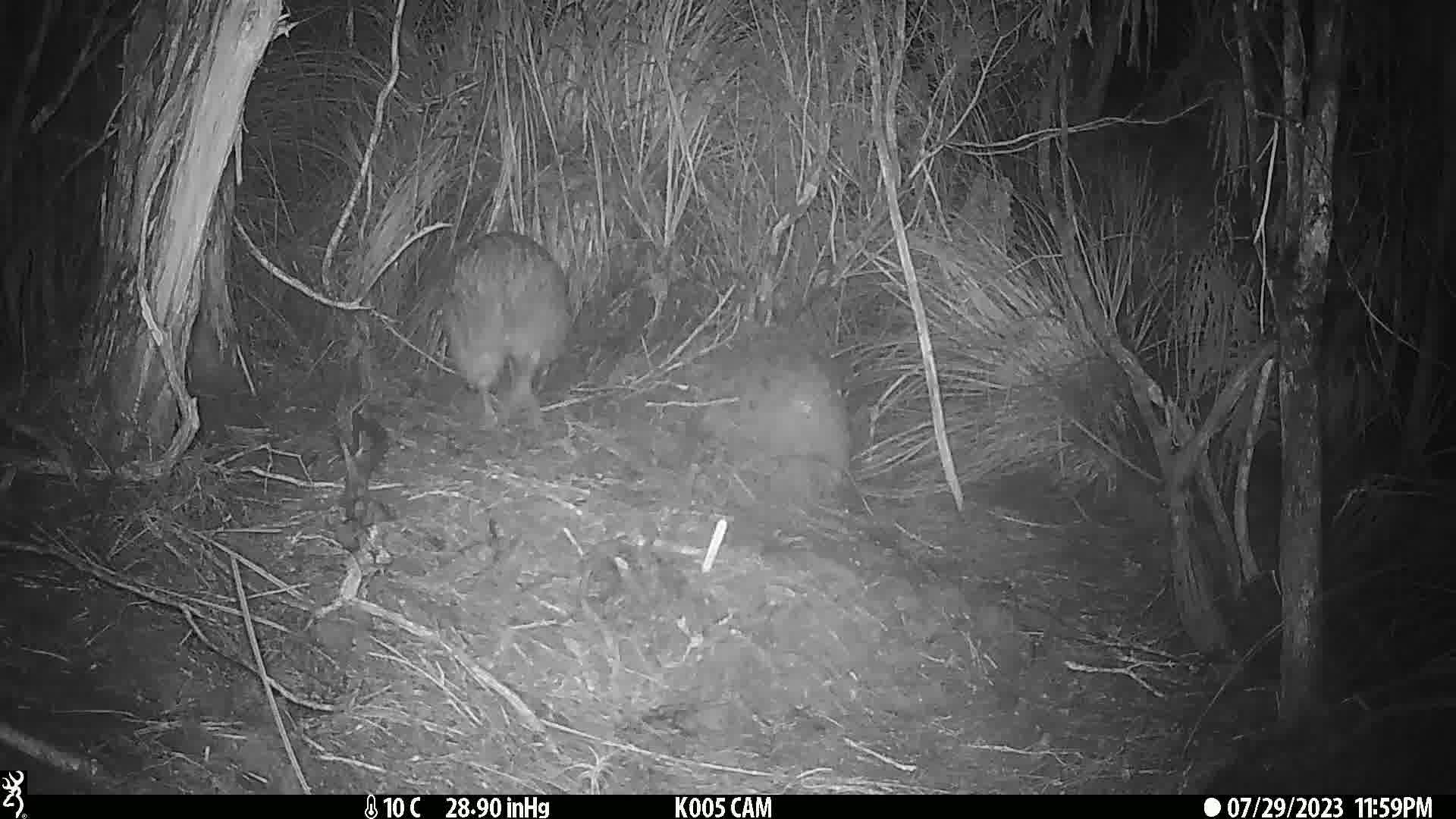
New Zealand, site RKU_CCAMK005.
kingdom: Animalia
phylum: Chordata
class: Aves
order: Apterygiformes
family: Apterygidae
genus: Apteryx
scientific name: Apteryx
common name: kiwi